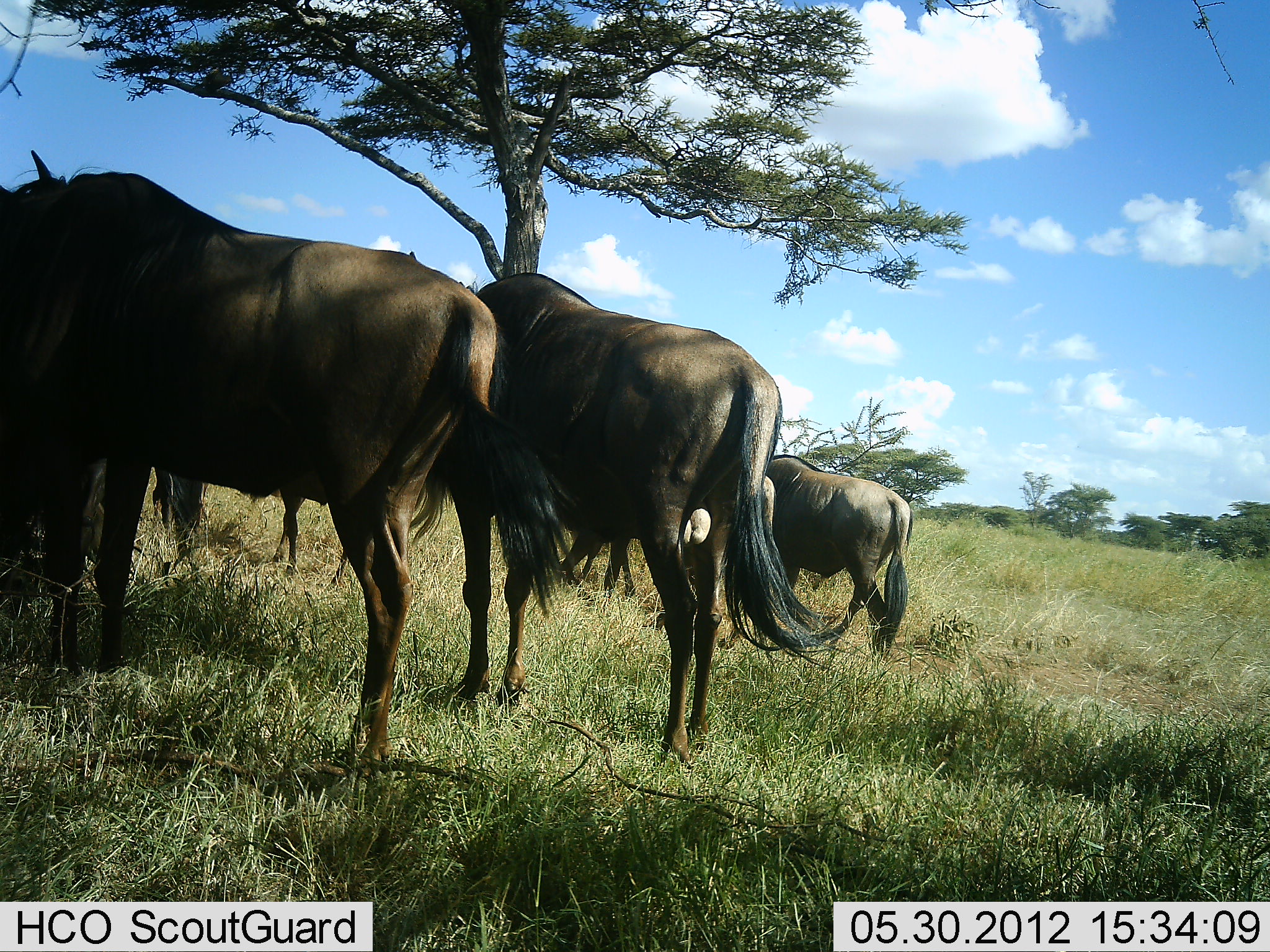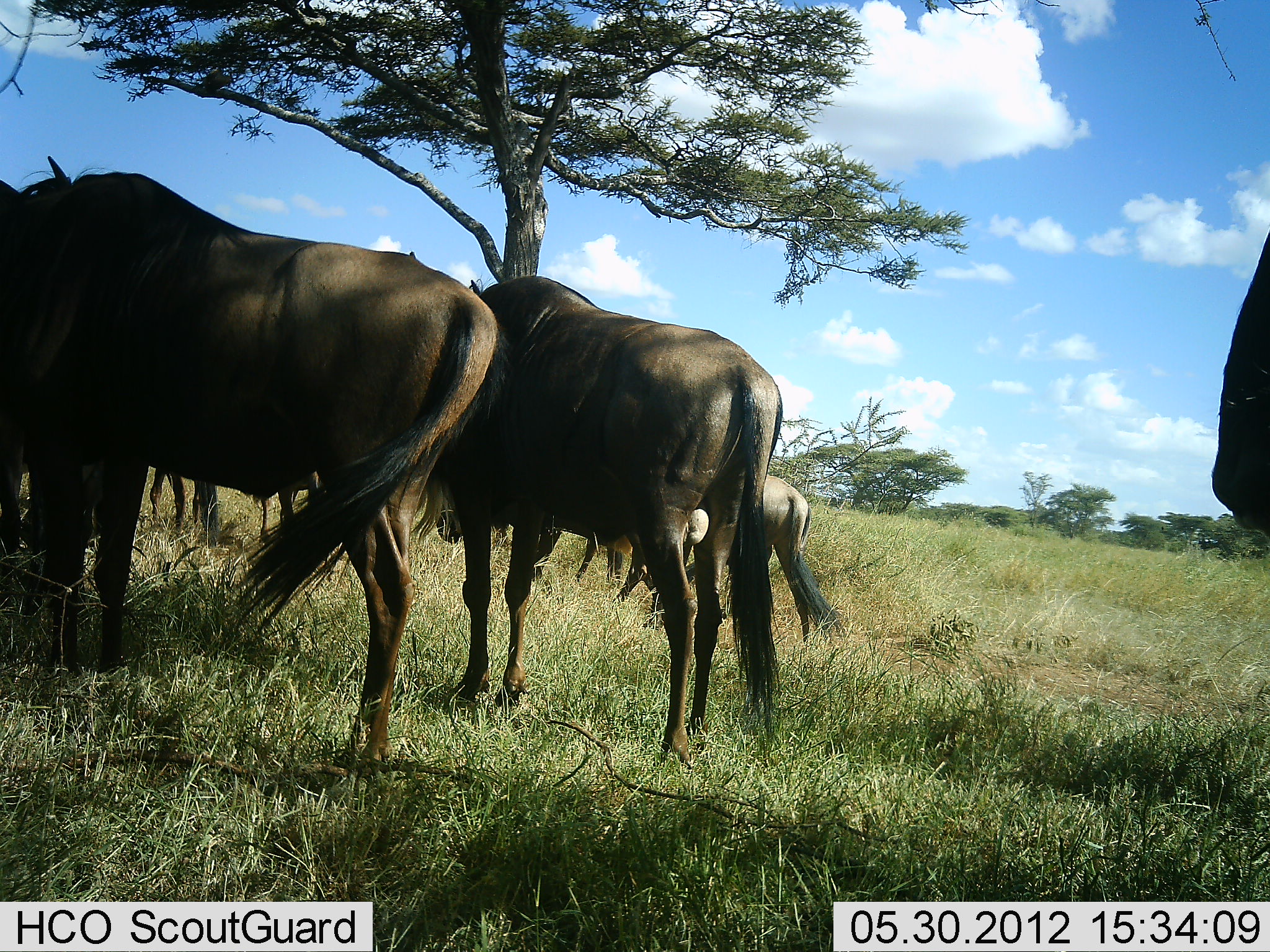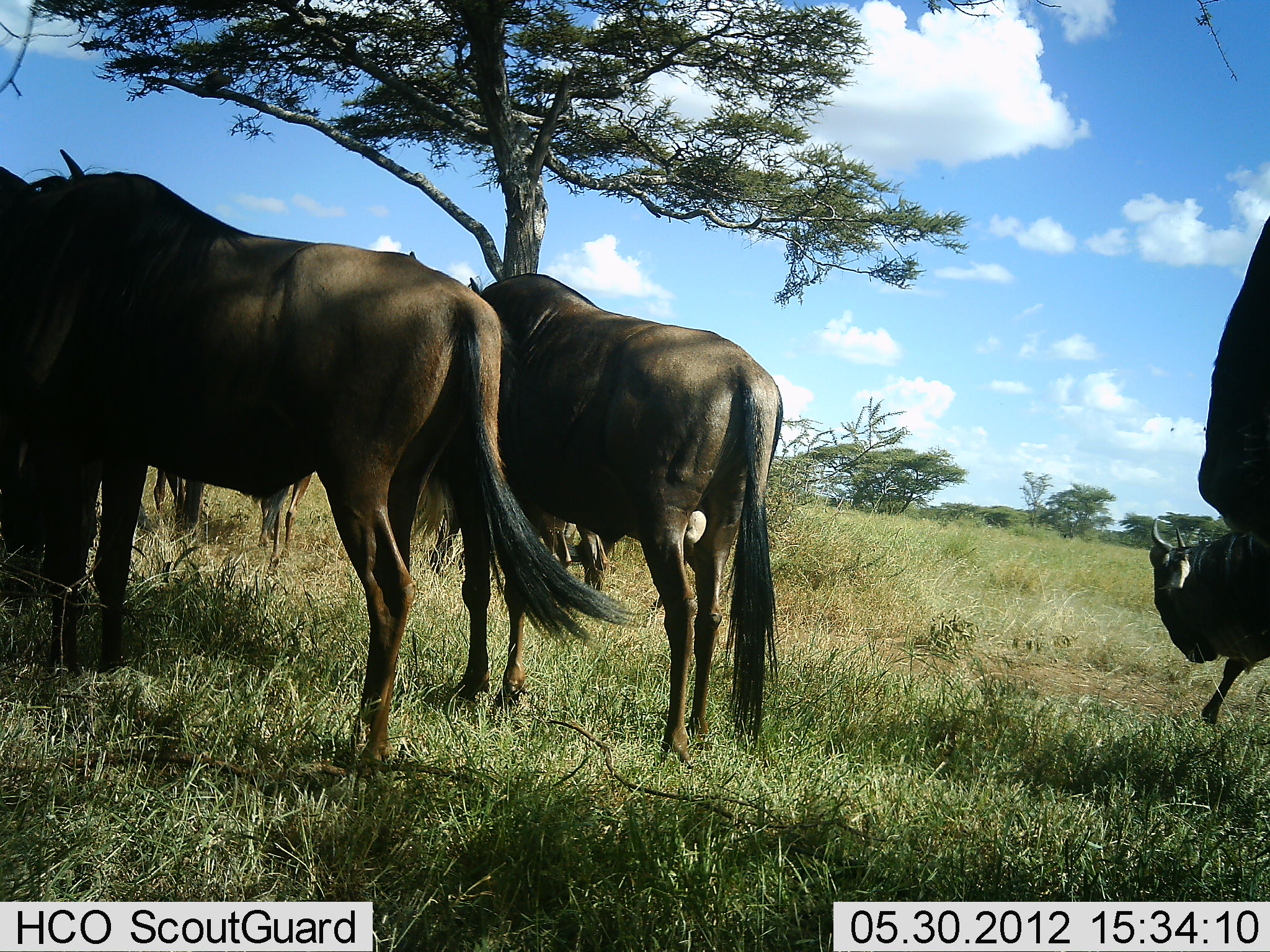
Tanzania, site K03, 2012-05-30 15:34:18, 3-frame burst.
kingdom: Animalia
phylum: Chordata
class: Mammalia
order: Artiodactyla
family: Bovidae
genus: Connochaetes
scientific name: Connochaetes taurinus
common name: blue wildebeest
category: wildebeest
Wildebeest (blue wildebeest) (Connochaetes taurinus), count 7. Behavior (volunteer vote fractions): standing 100%, resting 0%, moving 70%, interacting 0%. Young present (vote fraction): 0%. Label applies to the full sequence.